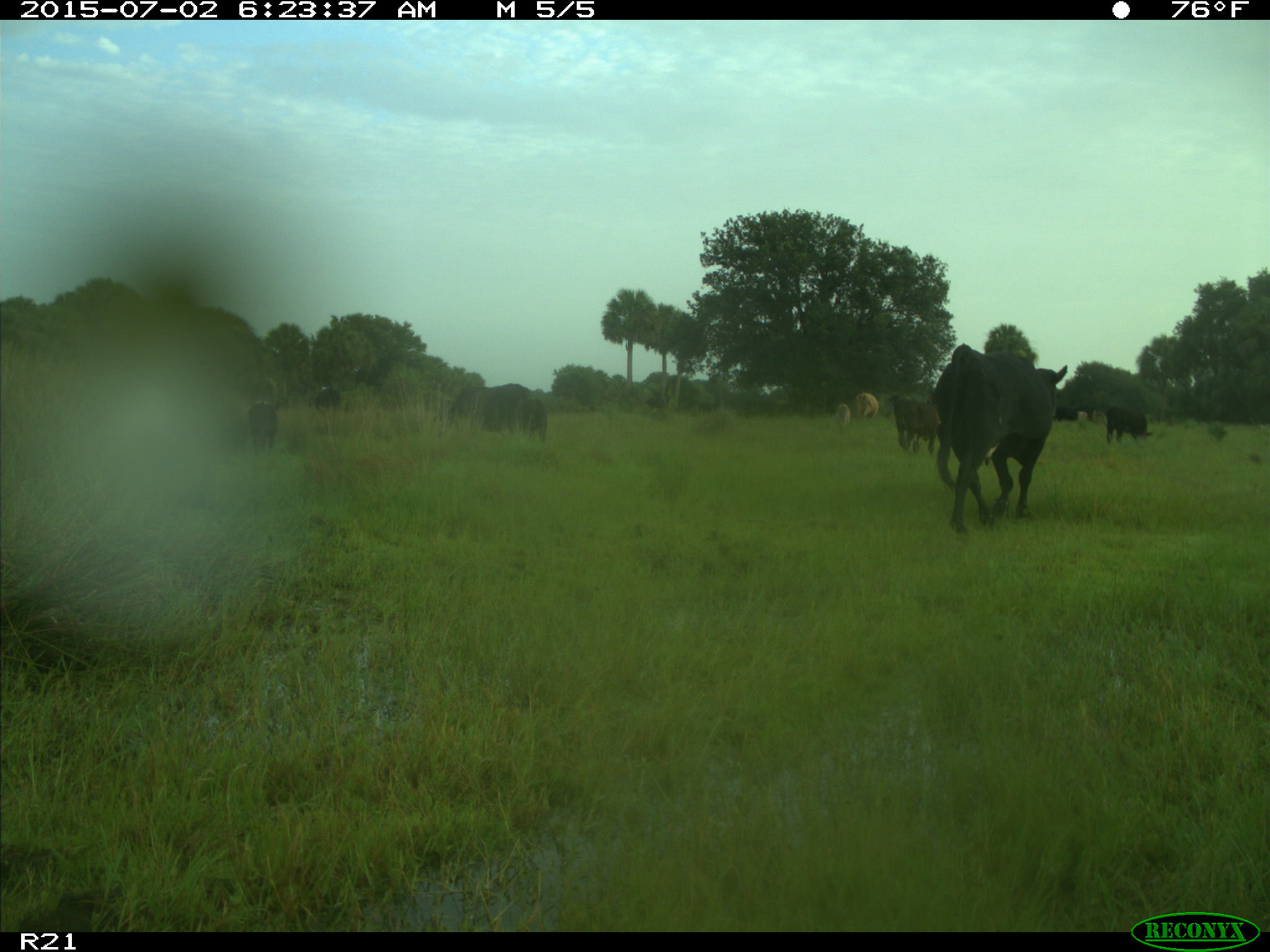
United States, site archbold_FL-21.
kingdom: Animalia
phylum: Chordata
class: Mammalia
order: Artiodactyla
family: Bovidae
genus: Bos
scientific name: Bos taurus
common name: domestic cow